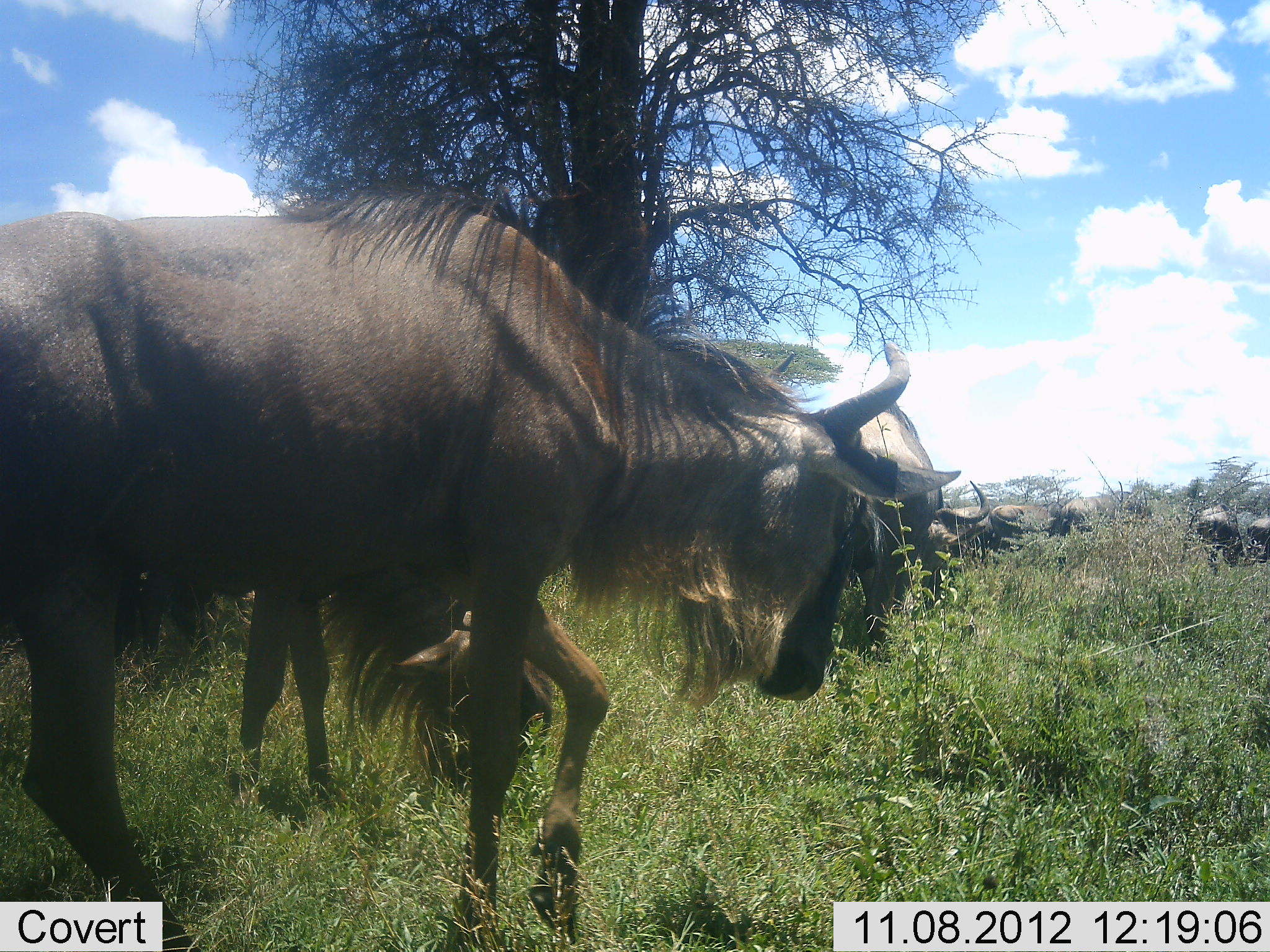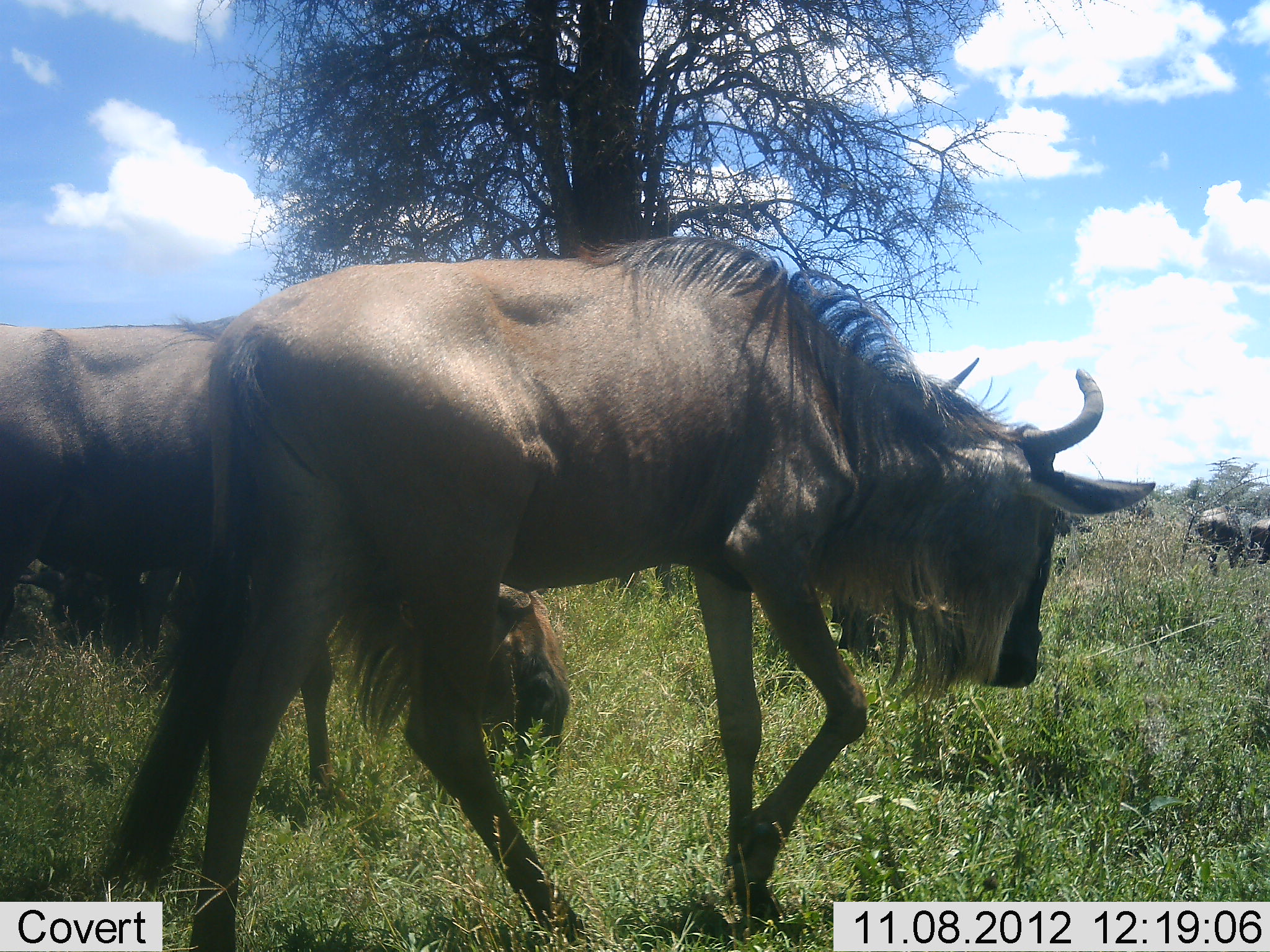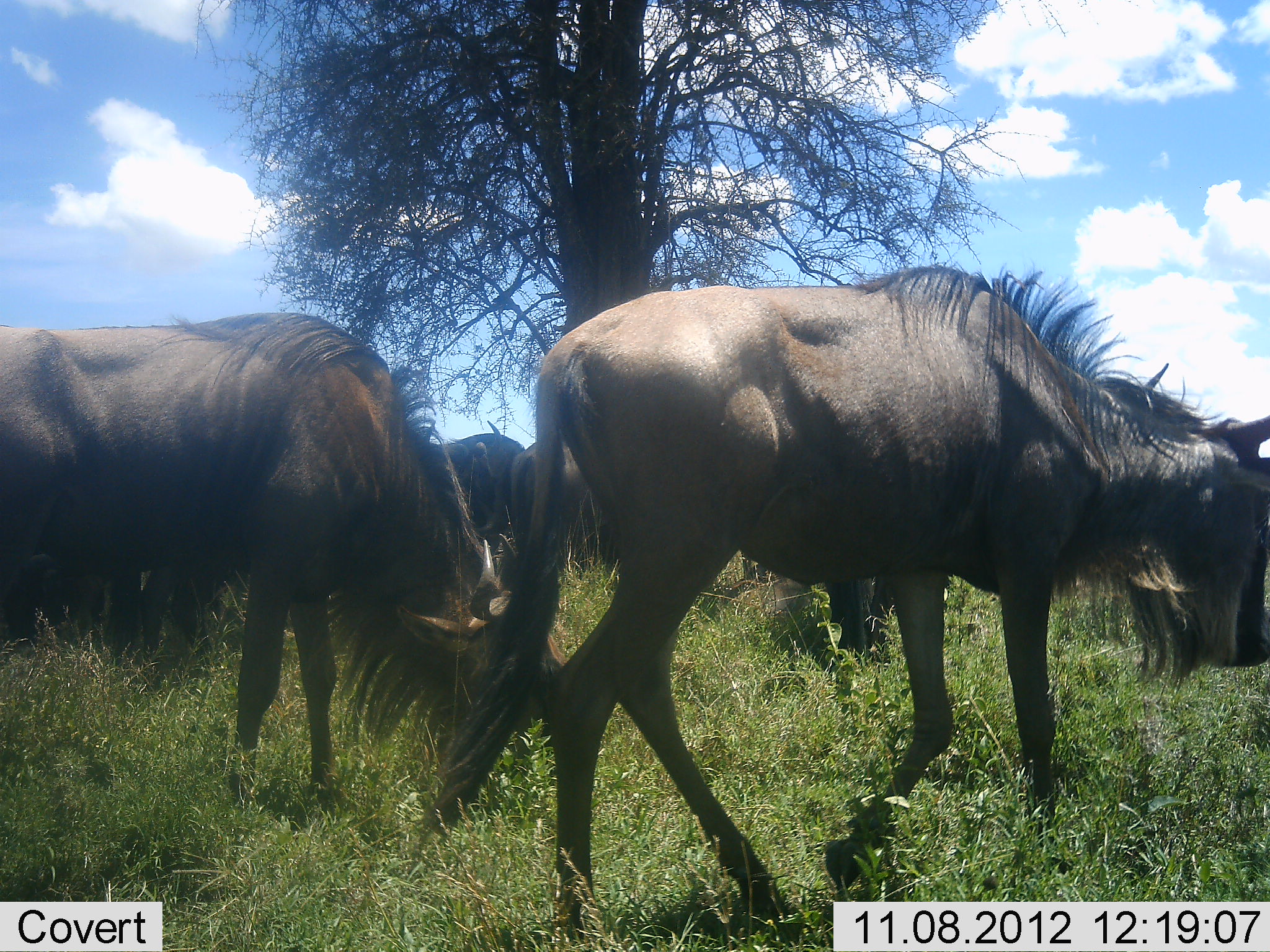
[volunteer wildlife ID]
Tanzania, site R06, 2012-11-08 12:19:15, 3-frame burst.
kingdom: Animalia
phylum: Chordata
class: Mammalia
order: Artiodactyla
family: Bovidae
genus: Connochaetes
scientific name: Connochaetes taurinus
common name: blue wildebeest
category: wildebeest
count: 5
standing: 30%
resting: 0%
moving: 100%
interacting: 10%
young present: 0%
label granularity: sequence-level